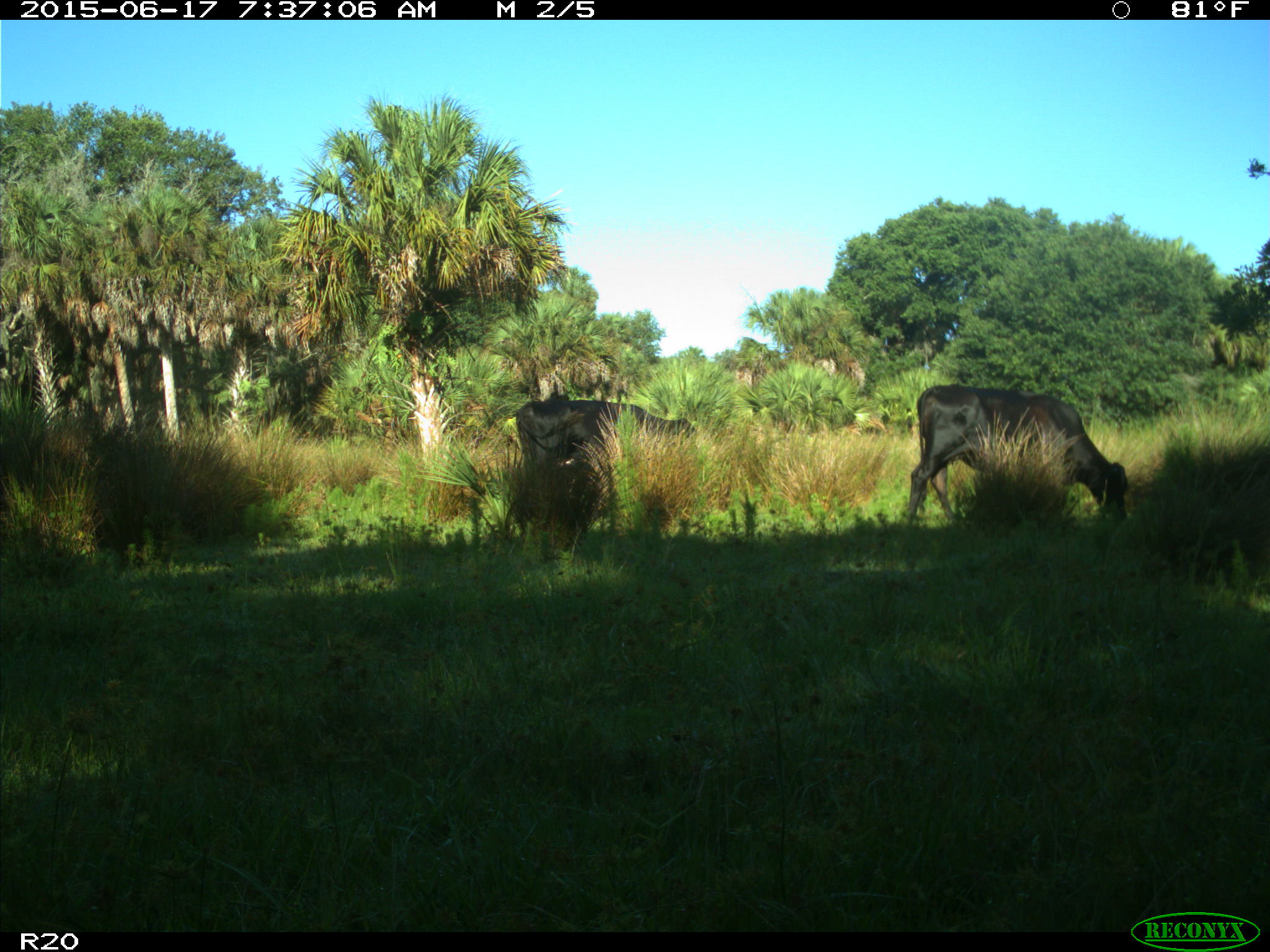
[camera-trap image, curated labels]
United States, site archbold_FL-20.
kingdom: Animalia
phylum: Chordata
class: Mammalia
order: Artiodactyla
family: Bovidae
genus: Bos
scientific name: Bos taurus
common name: domestic cow